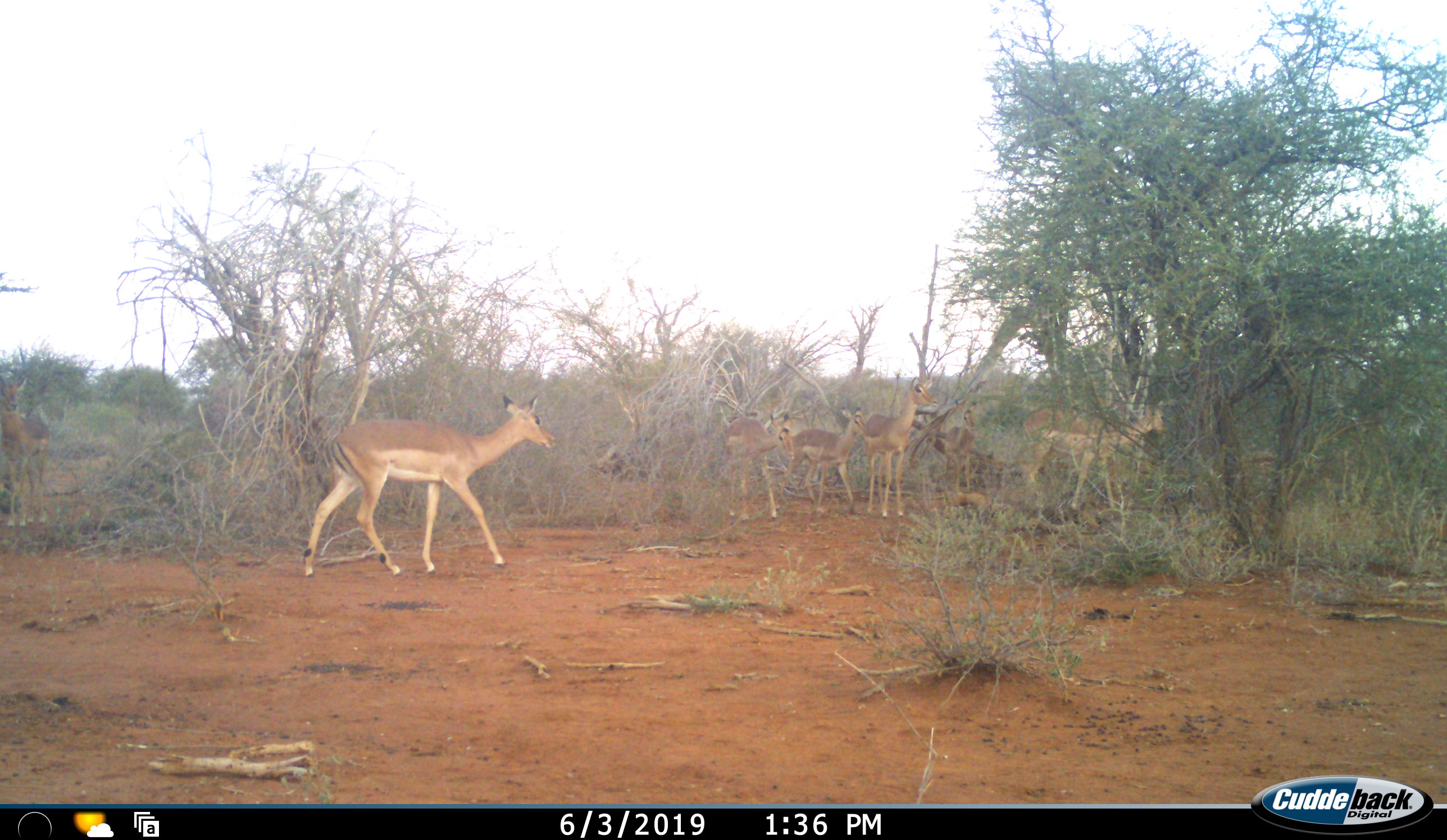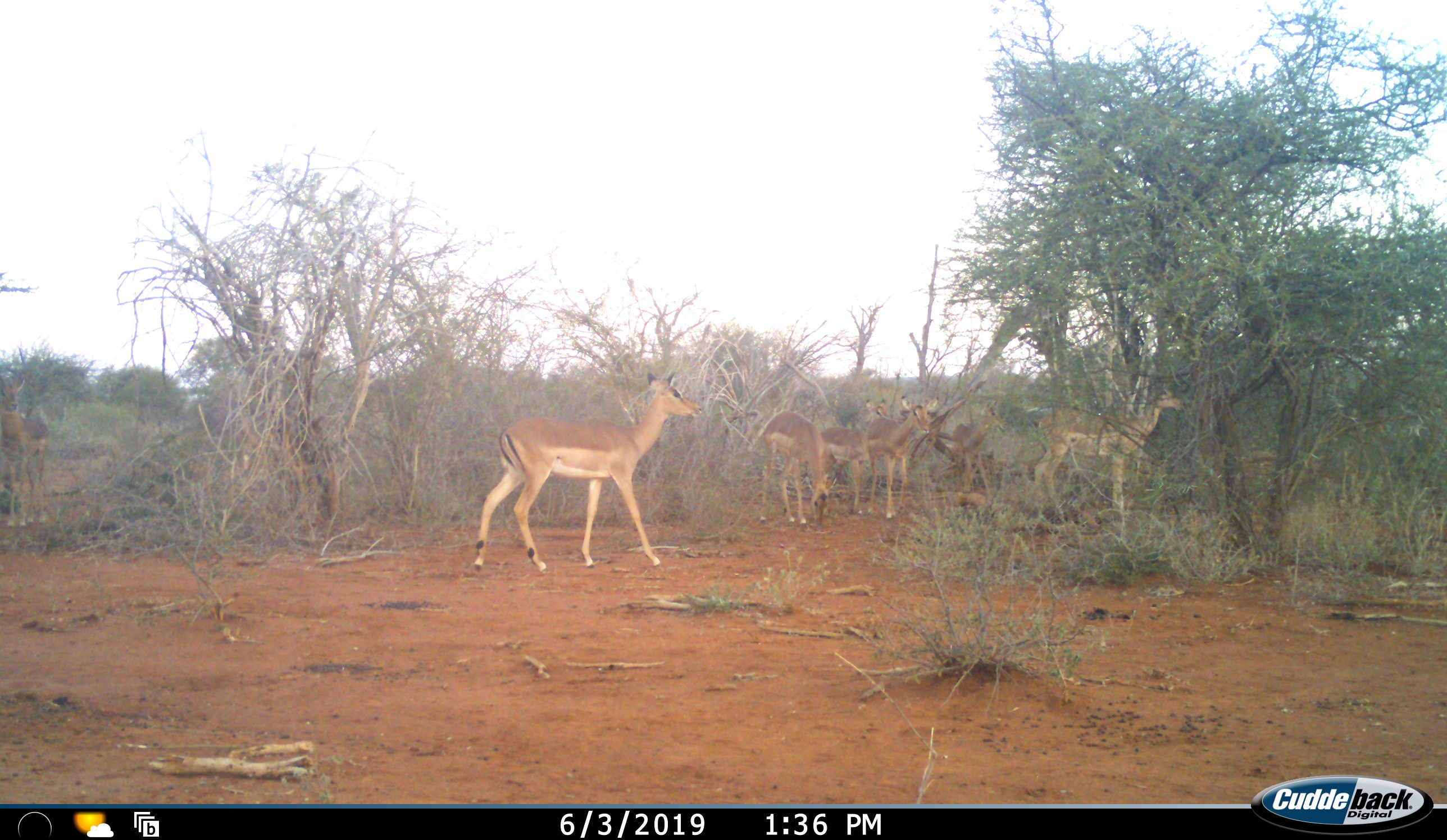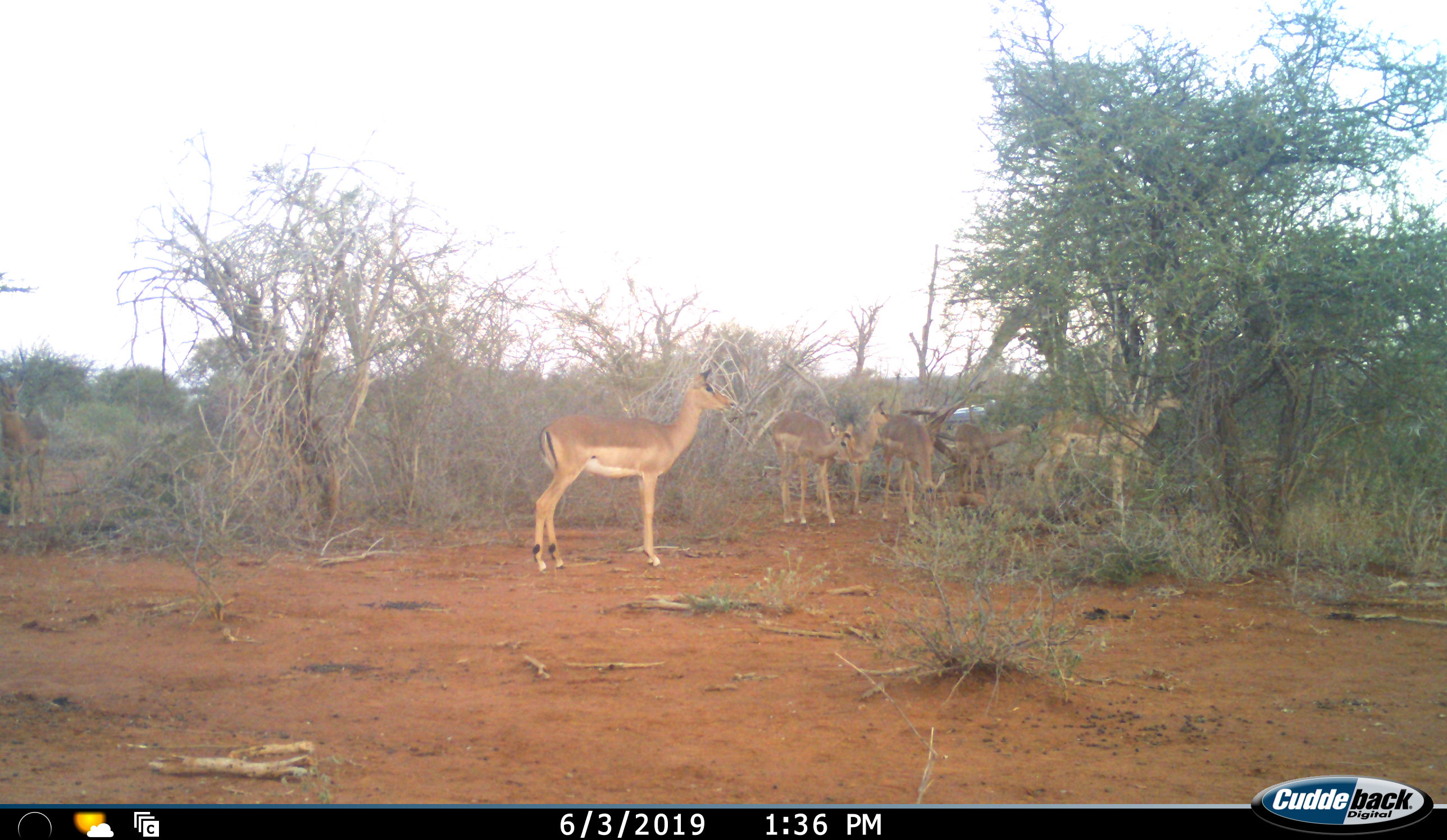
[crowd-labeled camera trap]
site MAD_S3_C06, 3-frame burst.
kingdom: Animalia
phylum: Chordata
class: Mammalia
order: Artiodactyla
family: Bovidae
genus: Aepyceros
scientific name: Aepyceros melampus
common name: impala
Impala (Aepyceros melampus), count 6. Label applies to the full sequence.